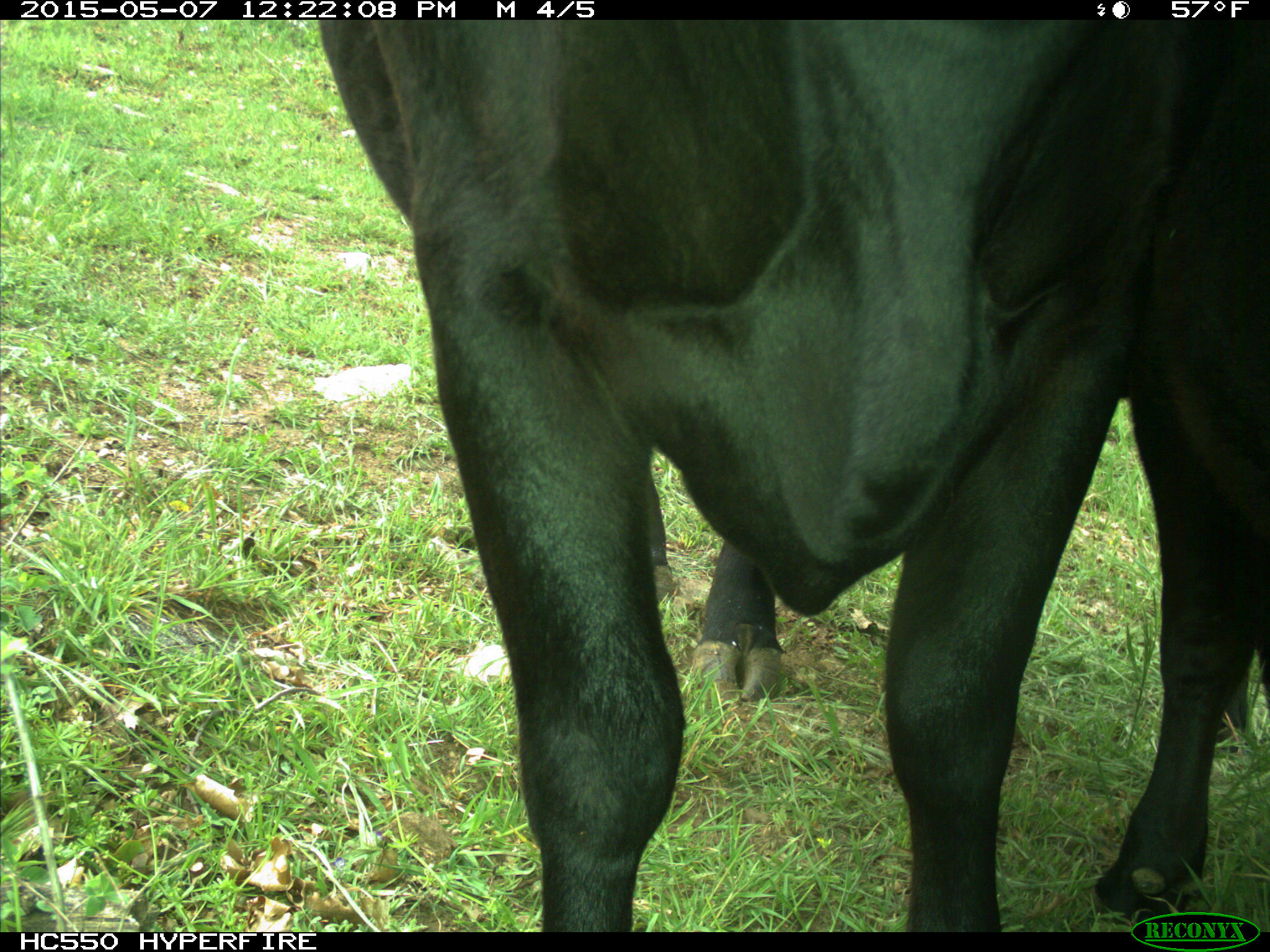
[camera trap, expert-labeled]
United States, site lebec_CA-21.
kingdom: Animalia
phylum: Chordata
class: Mammalia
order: Artiodactyla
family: Bovidae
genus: Bos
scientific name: Bos taurus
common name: domestic cow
Bos taurus (domestic cow).